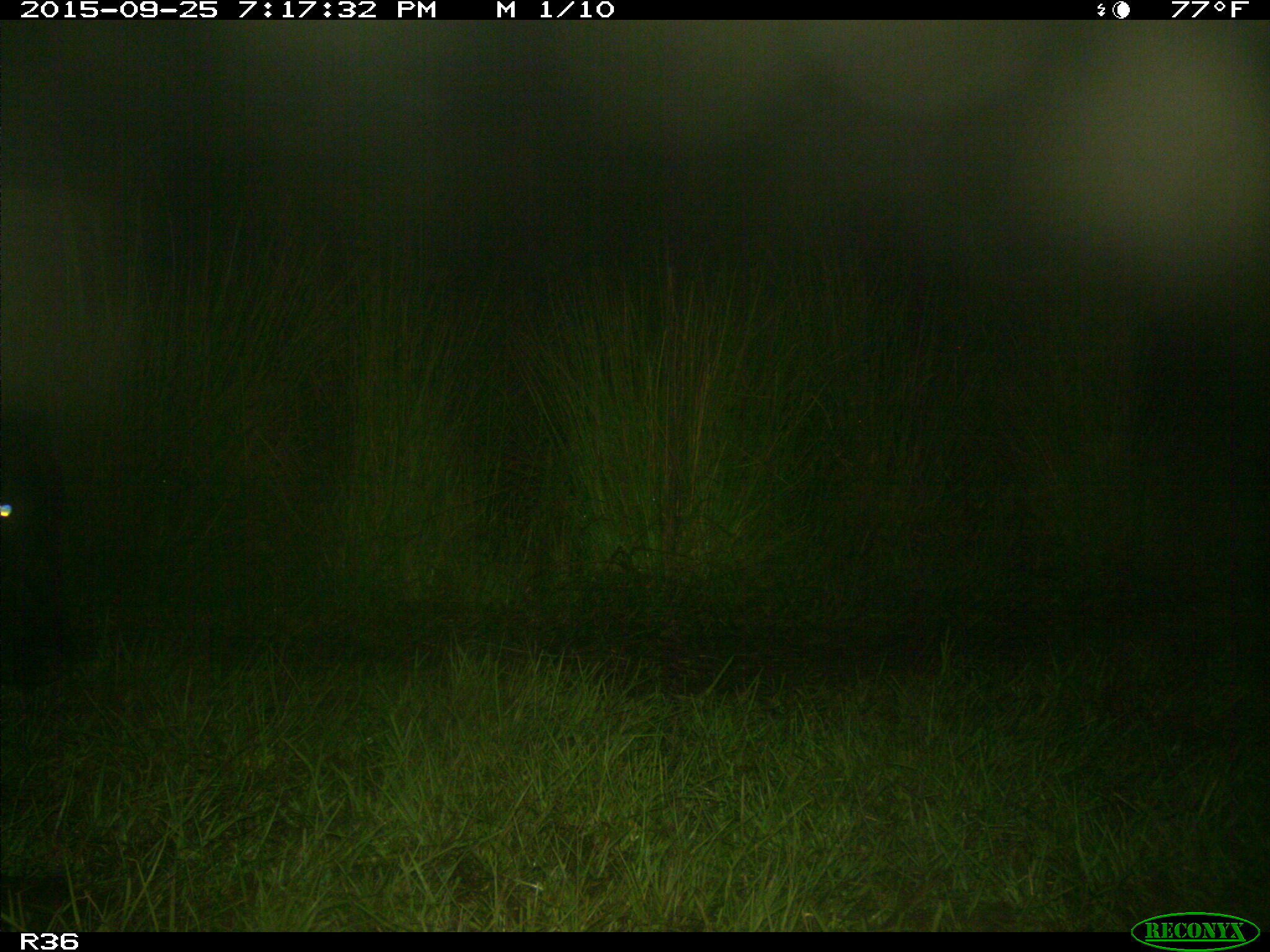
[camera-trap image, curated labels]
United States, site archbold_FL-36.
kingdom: Animalia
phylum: Chordata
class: Mammalia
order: Artiodactyla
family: Bovidae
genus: Bos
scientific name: Bos taurus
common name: domestic cow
Bos taurus (domestic cow).